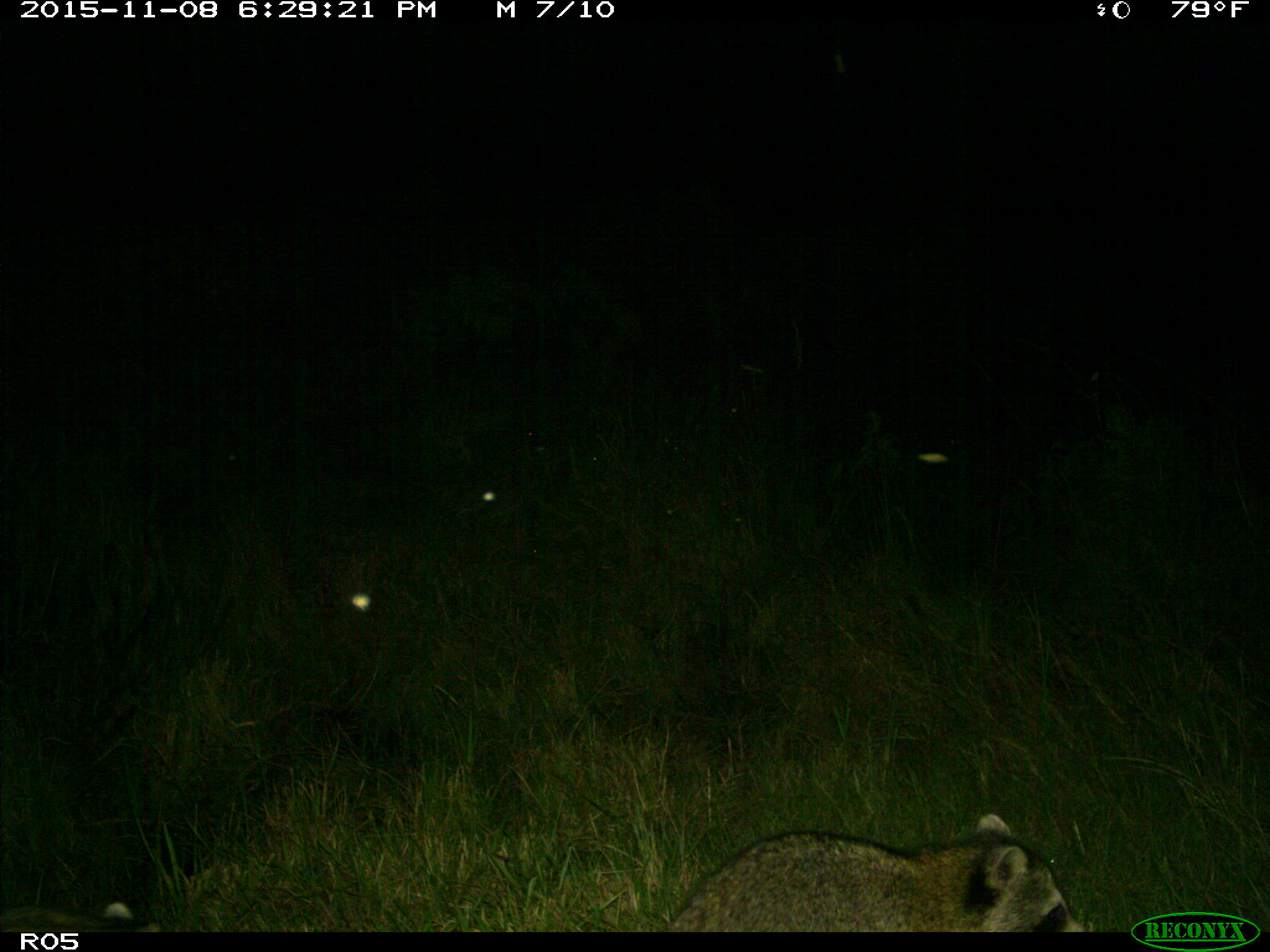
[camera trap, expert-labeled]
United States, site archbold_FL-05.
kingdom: Animalia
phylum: Chordata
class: Mammalia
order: Carnivora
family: Procyonidae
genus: Procyon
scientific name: Procyon lotor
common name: common raccoon